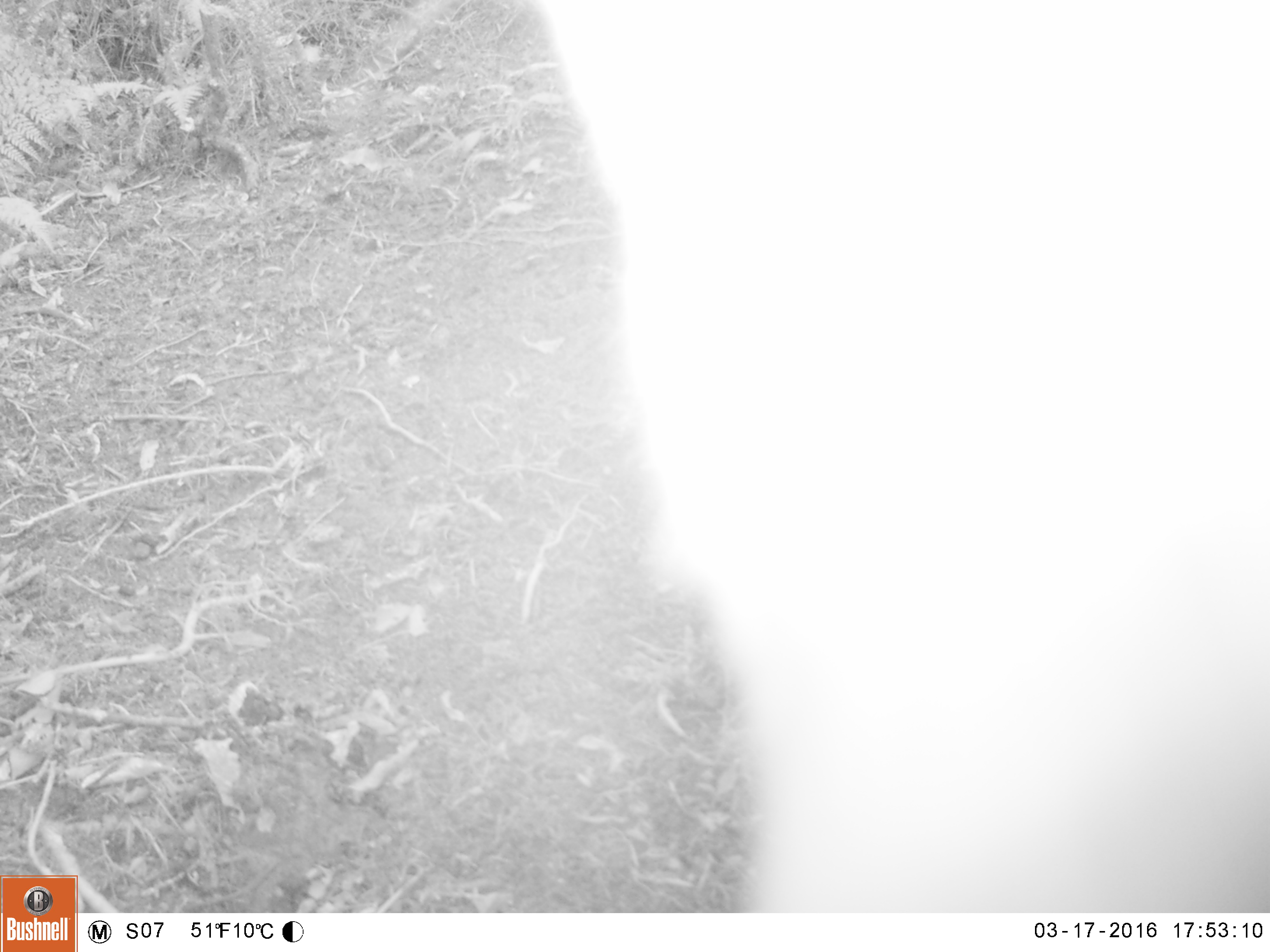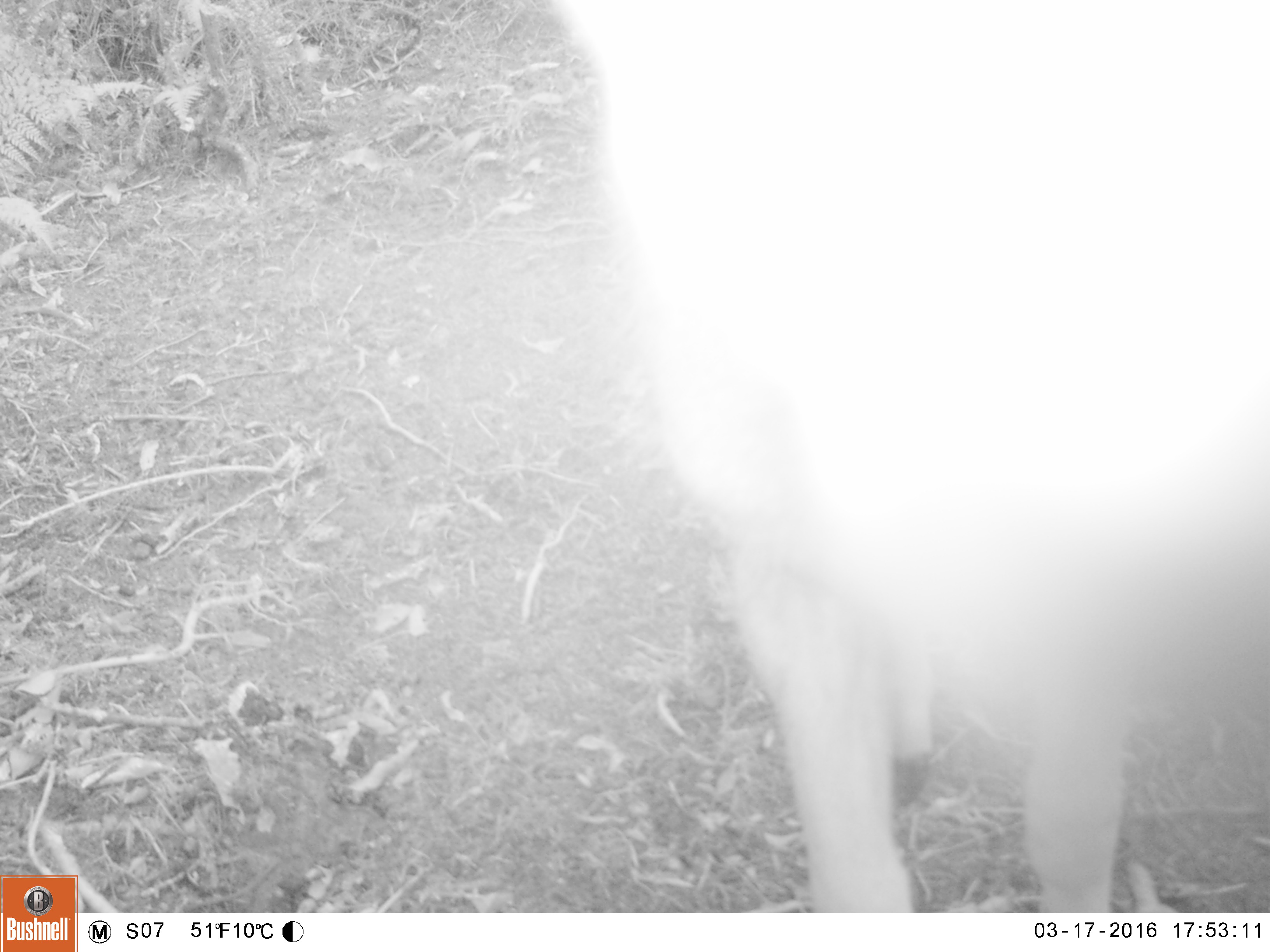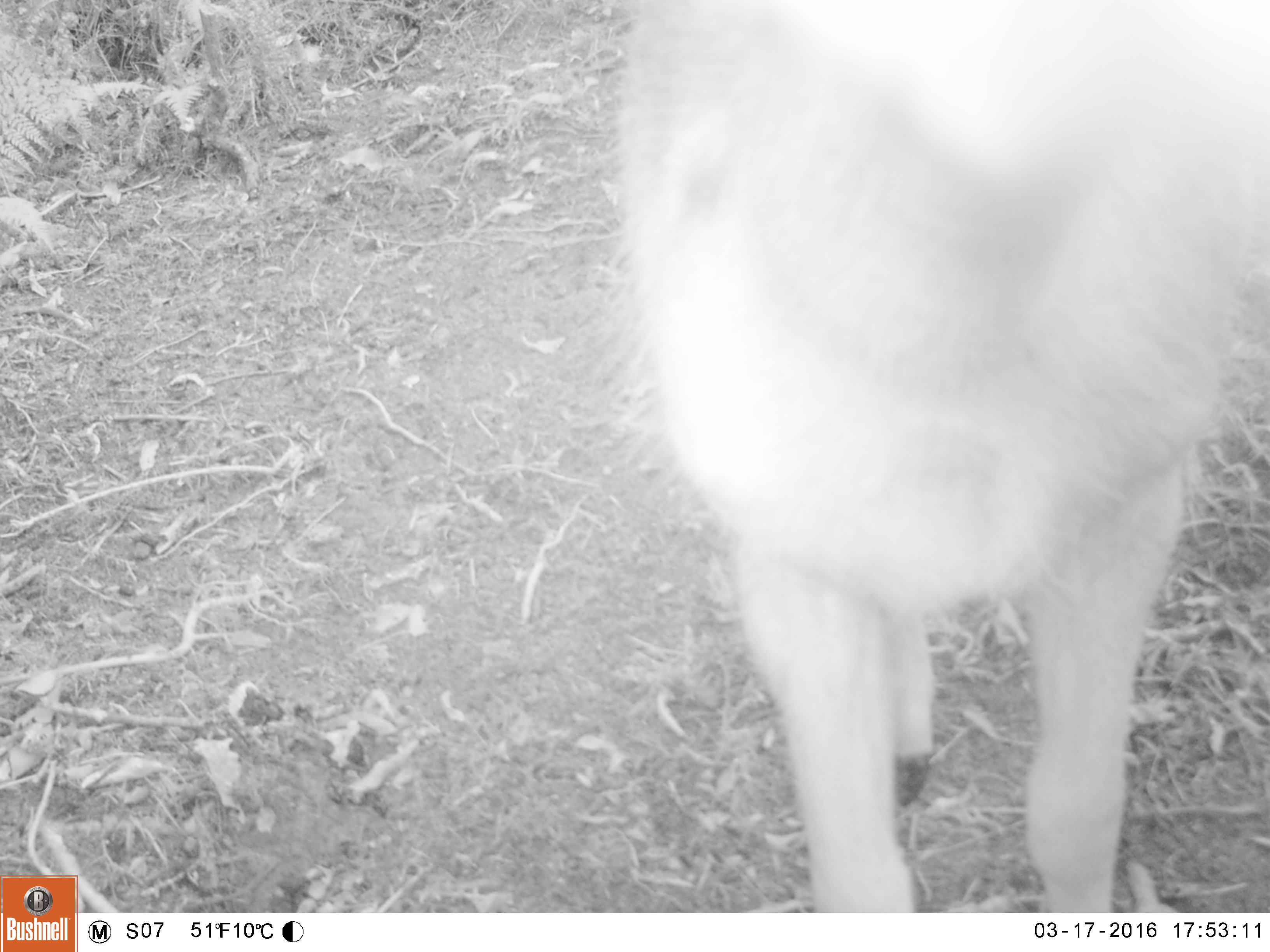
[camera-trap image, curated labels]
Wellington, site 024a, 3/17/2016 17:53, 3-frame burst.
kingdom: Animalia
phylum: Chordata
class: Mammalia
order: Artiodactyla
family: Cervidae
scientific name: Cervini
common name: deer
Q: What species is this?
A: Deer (Cervini).